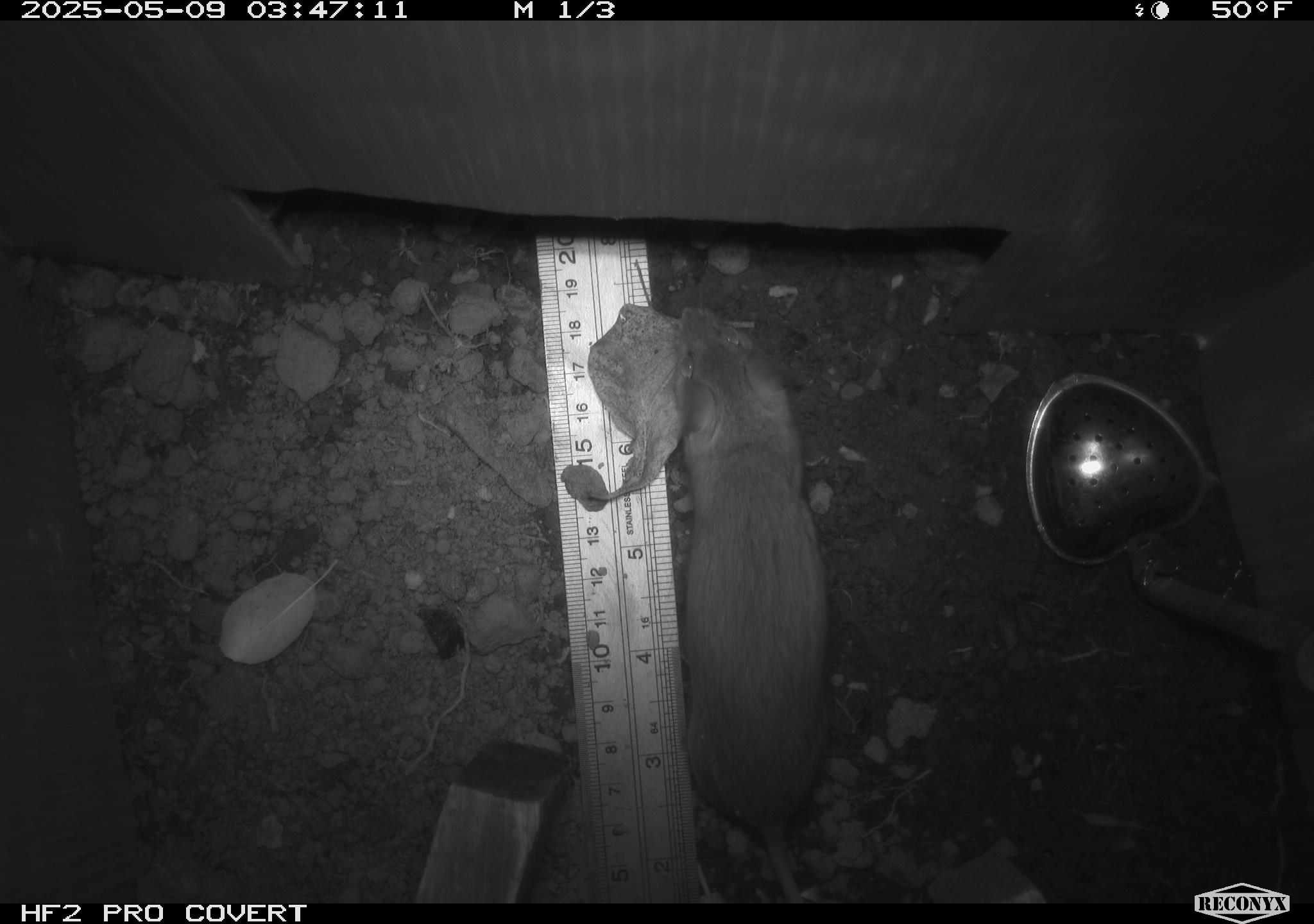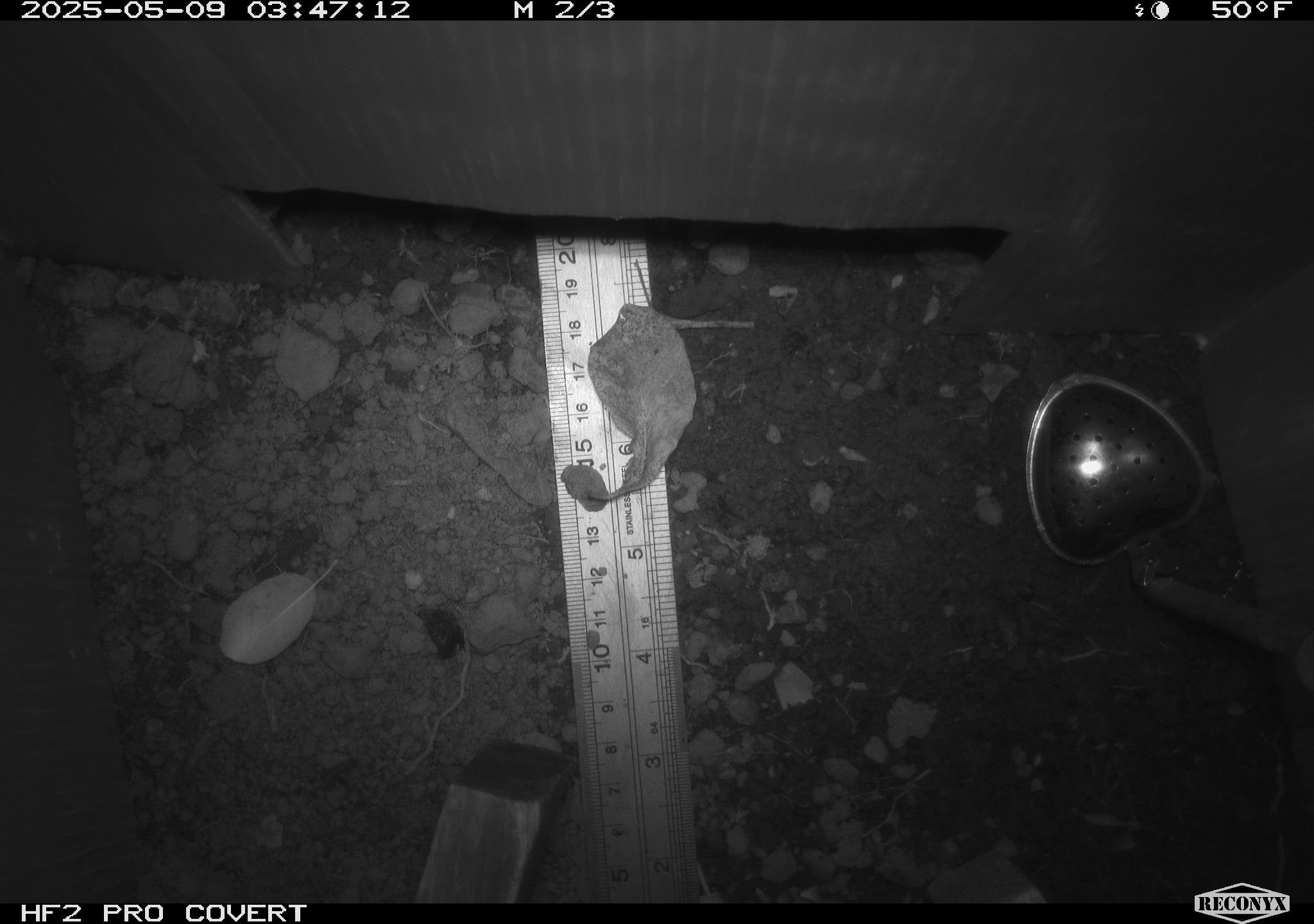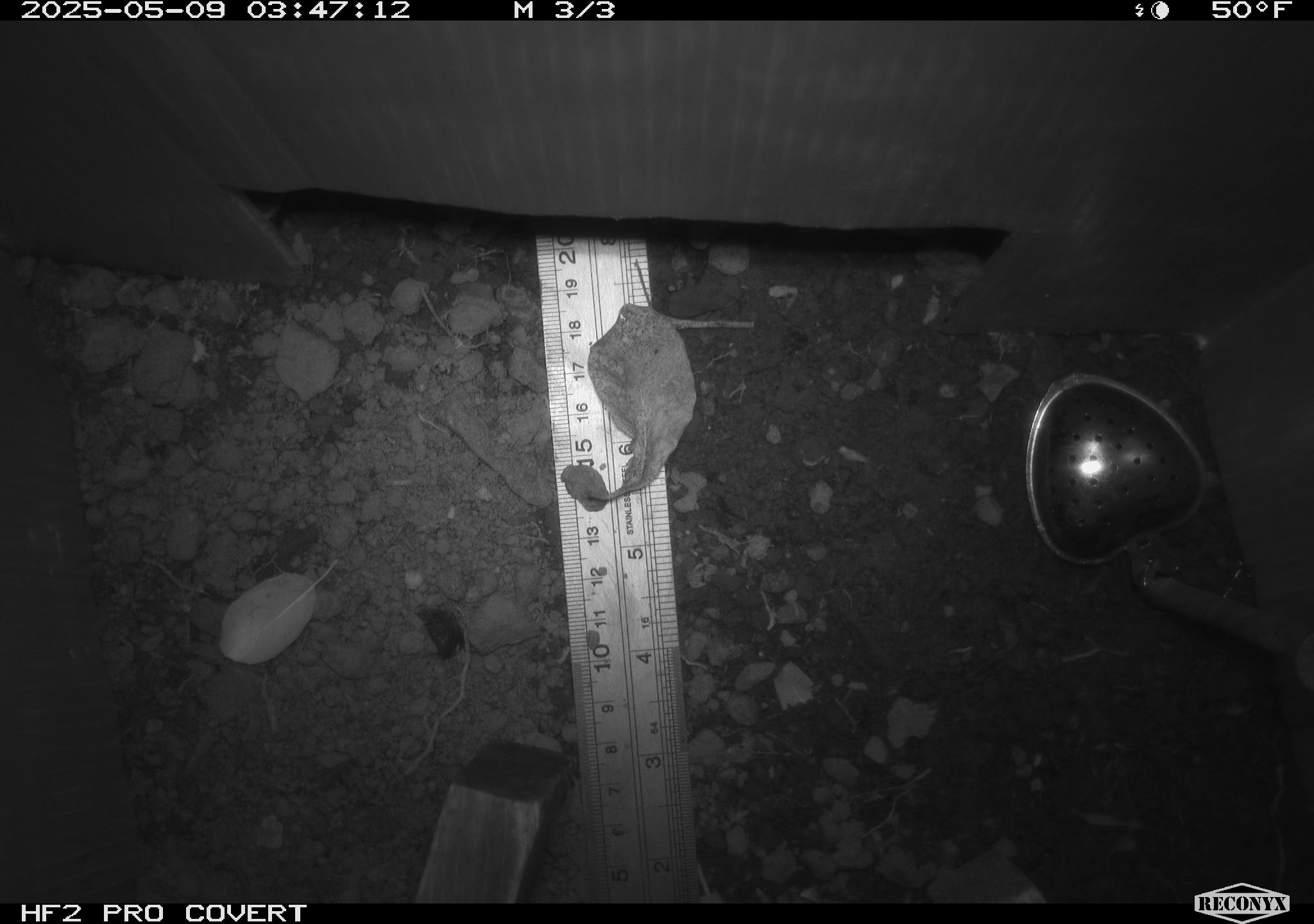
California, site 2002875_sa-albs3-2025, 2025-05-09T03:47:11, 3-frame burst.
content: unidentified animal